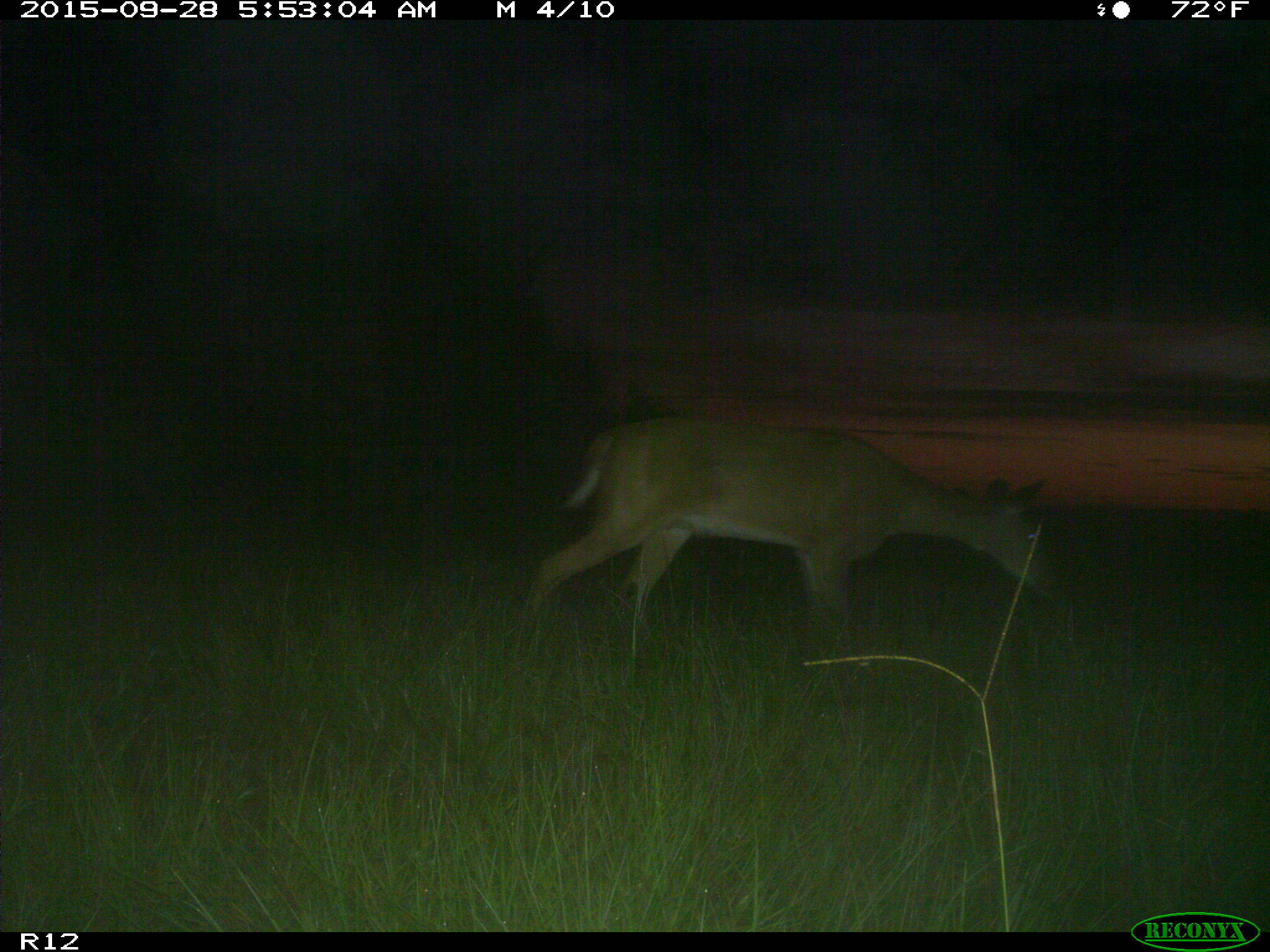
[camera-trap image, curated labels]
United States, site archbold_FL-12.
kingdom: Animalia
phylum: Chordata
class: Mammalia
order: Artiodactyla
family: Cervidae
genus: Odocoileus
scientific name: Odocoileus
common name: deer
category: unidentified deer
Unidentified deer (deer) (Odocoileus).